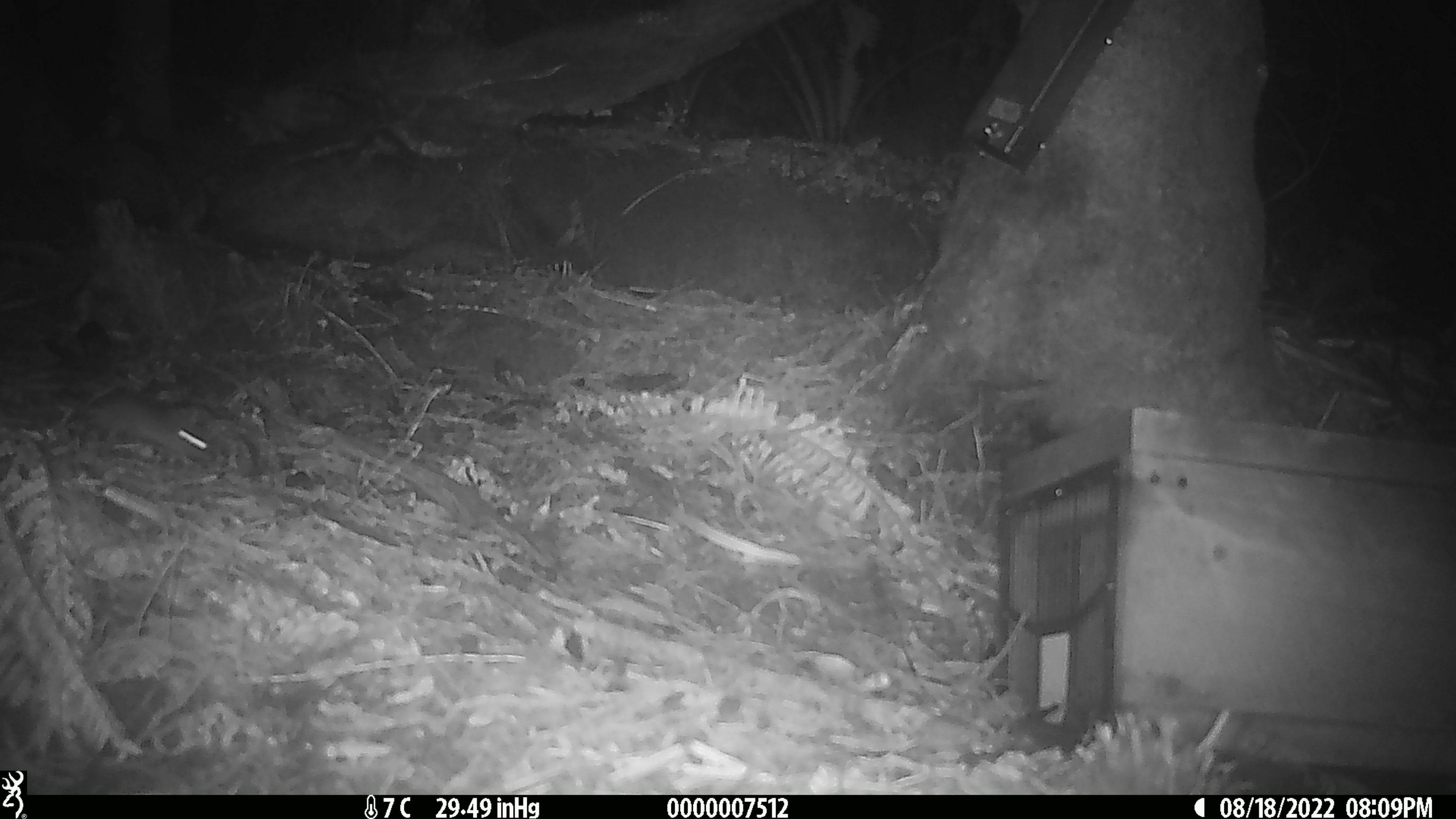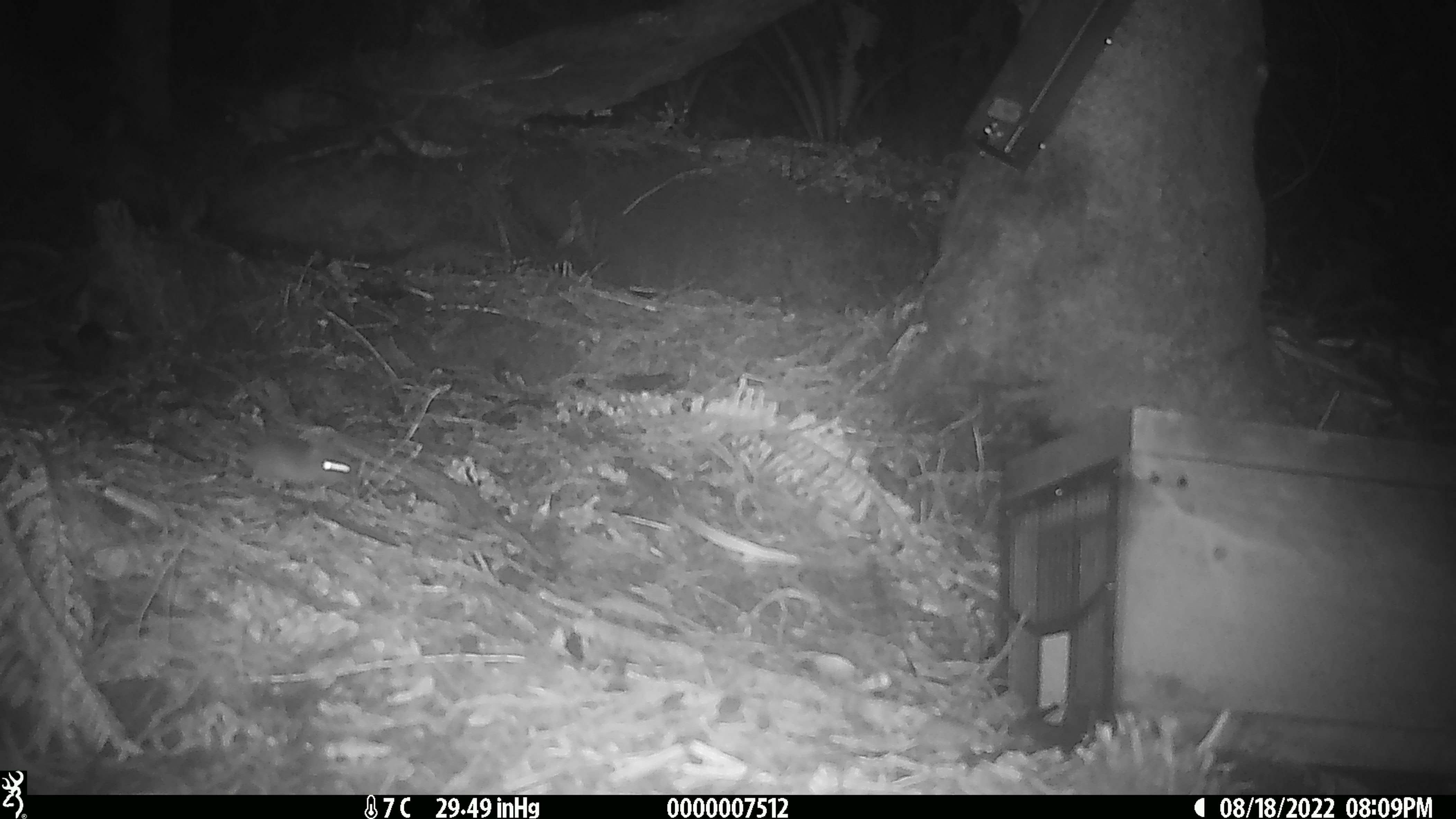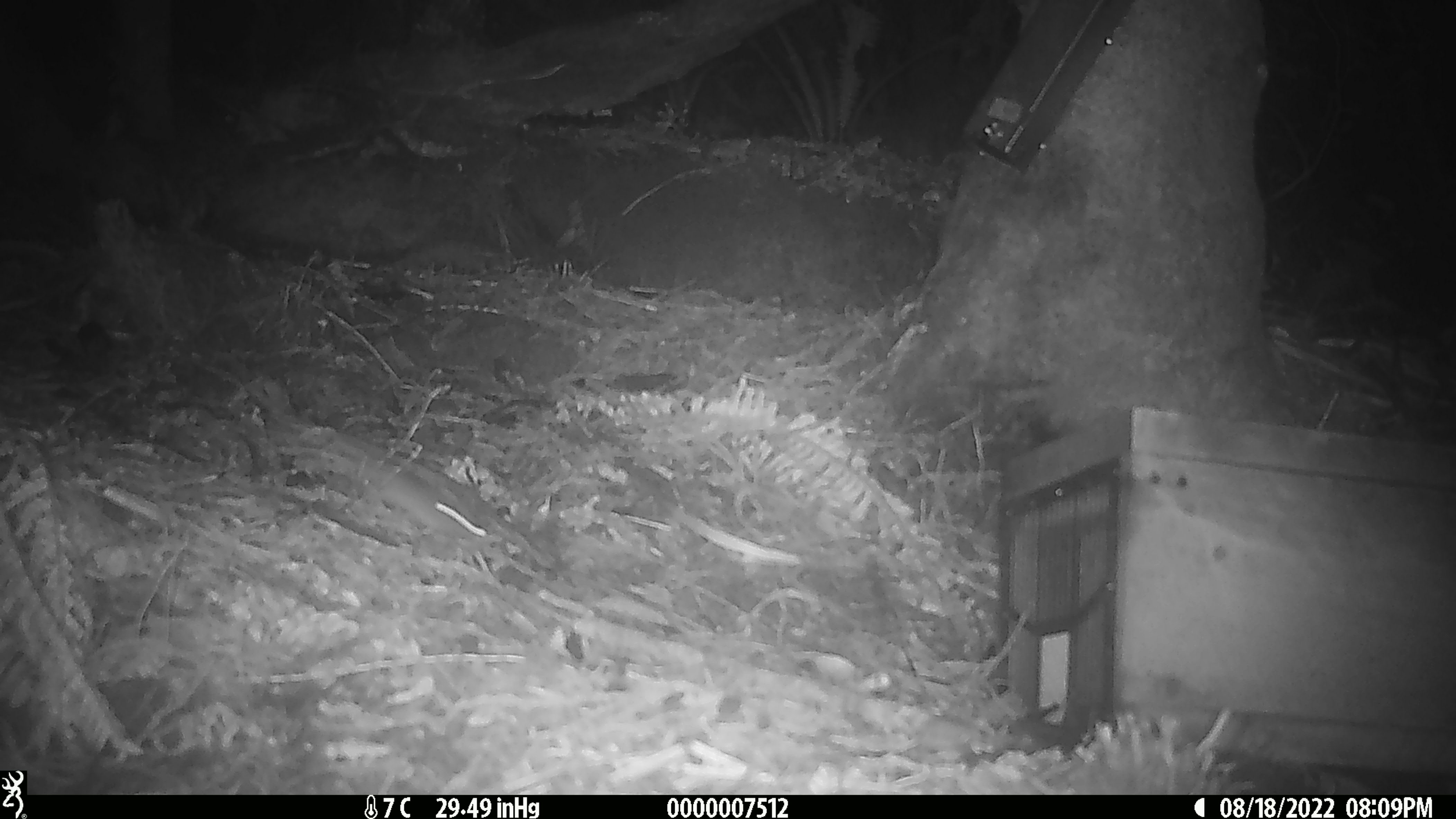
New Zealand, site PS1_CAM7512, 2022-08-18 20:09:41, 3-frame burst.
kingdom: Animalia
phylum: Chordata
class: Mammalia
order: Rodentia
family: Muridae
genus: Mus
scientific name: Mus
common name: mouse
Mouse (Mus).